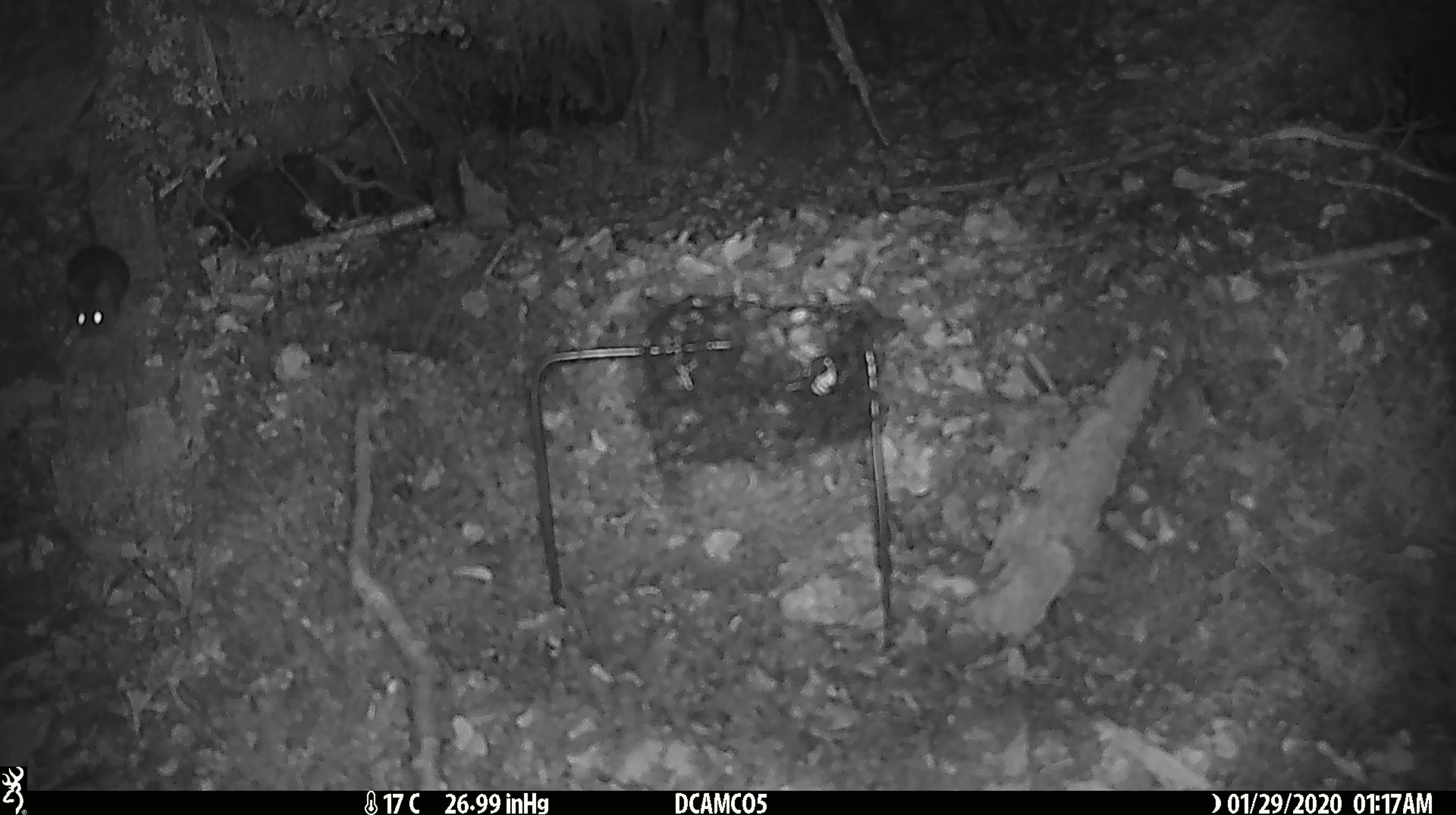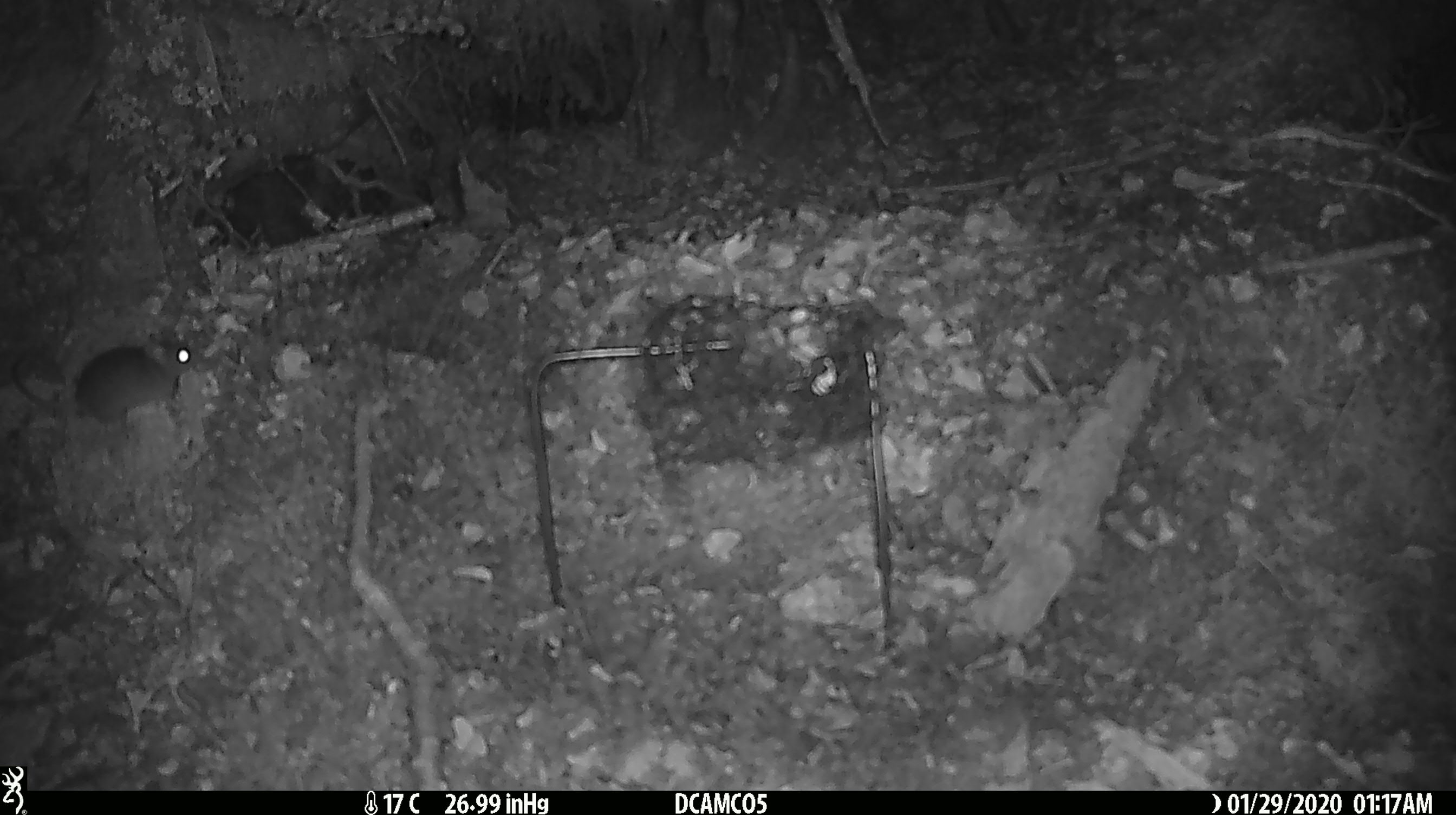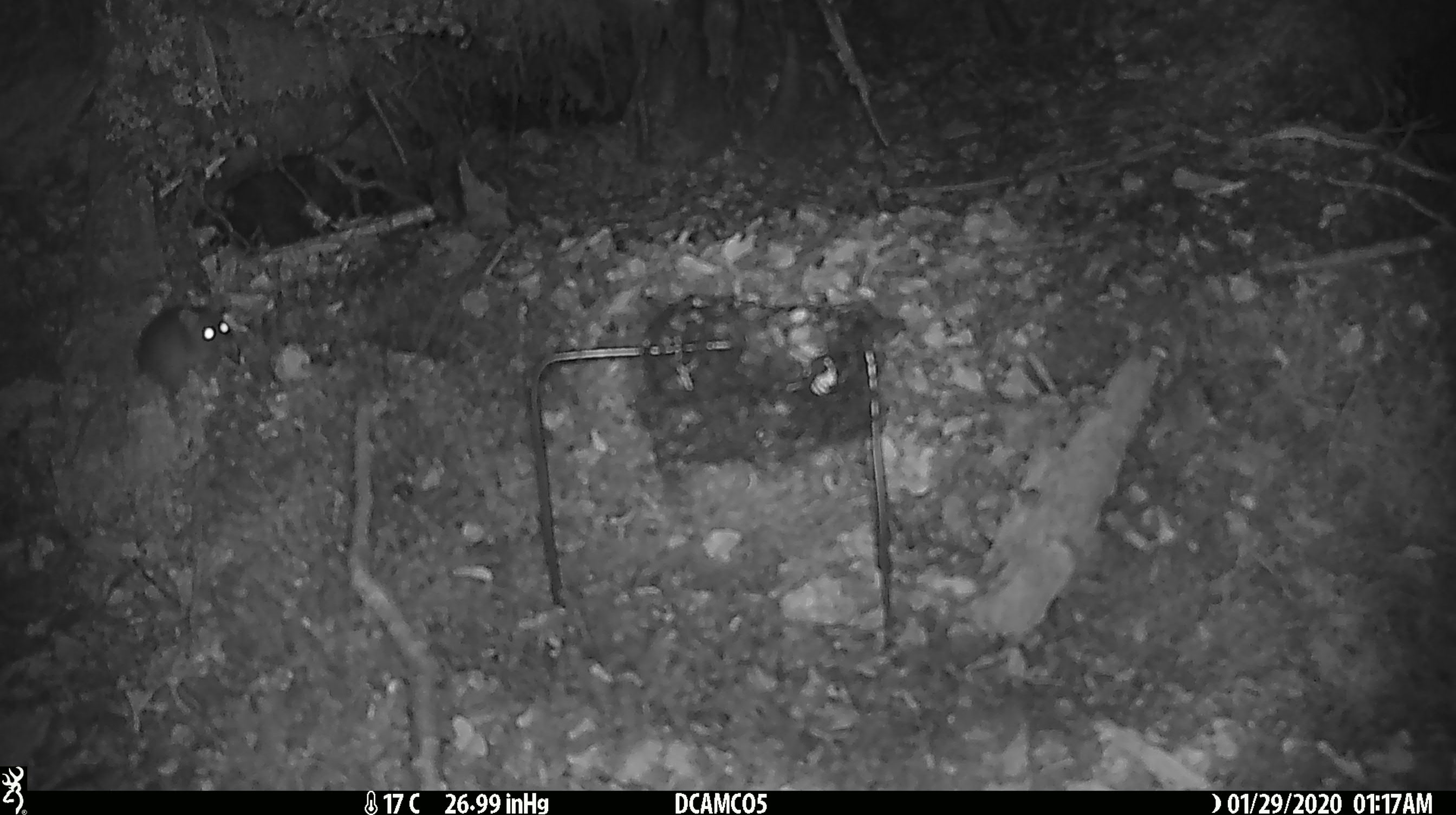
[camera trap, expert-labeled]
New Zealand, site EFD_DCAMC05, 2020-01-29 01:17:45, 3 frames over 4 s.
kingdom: Animalia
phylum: Chordata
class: Mammalia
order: Rodentia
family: Muridae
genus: Mus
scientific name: Mus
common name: mouse